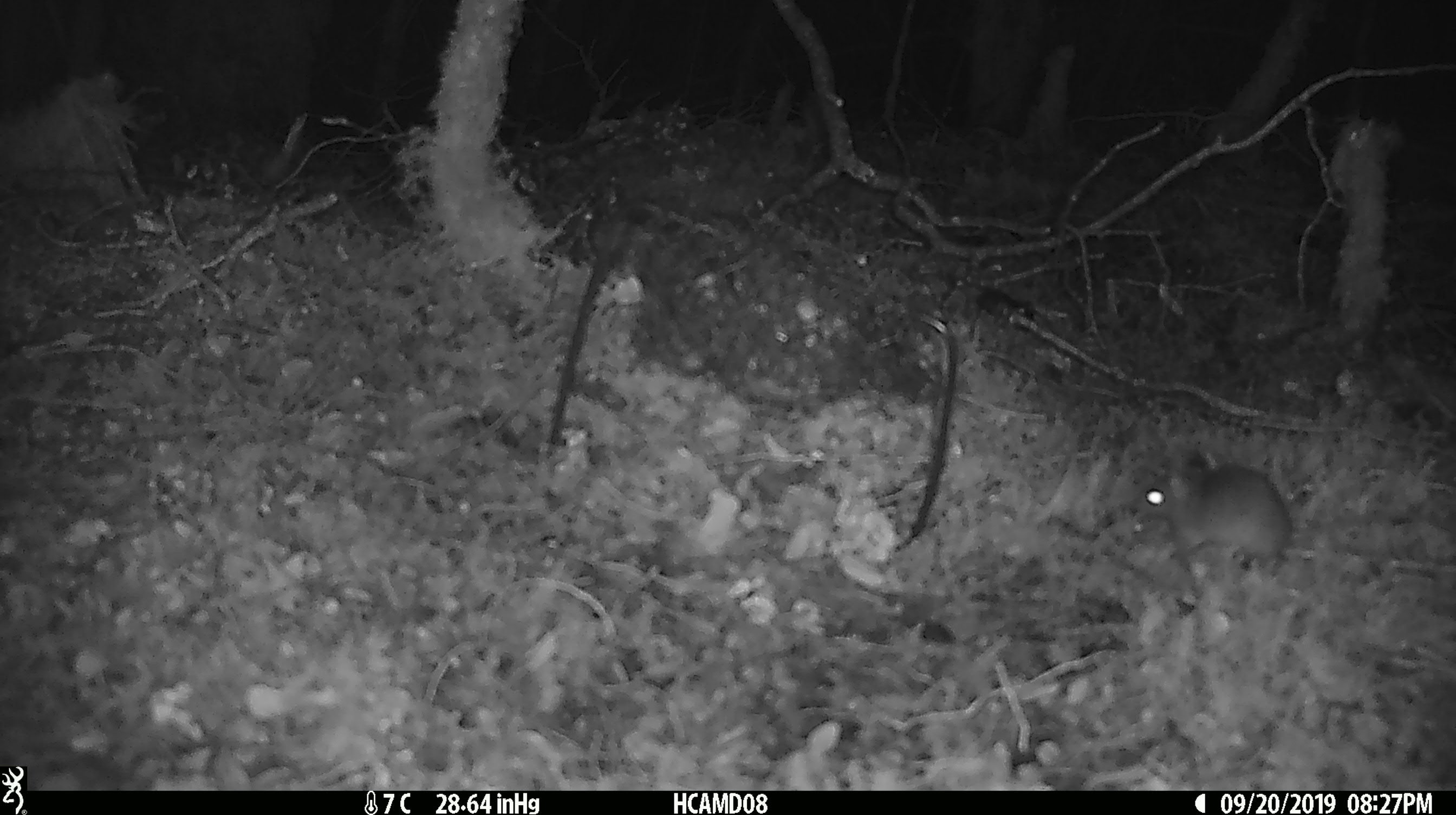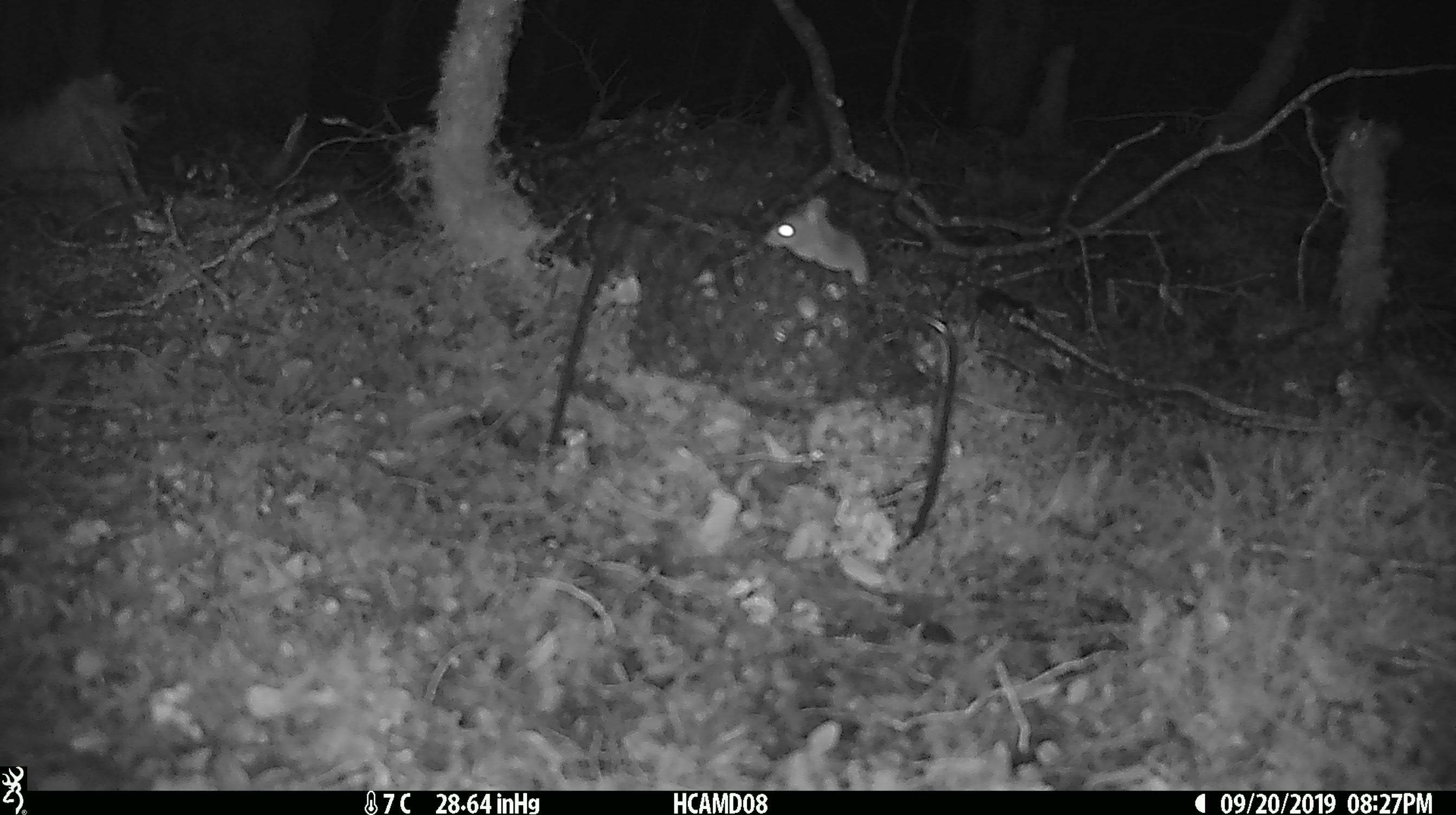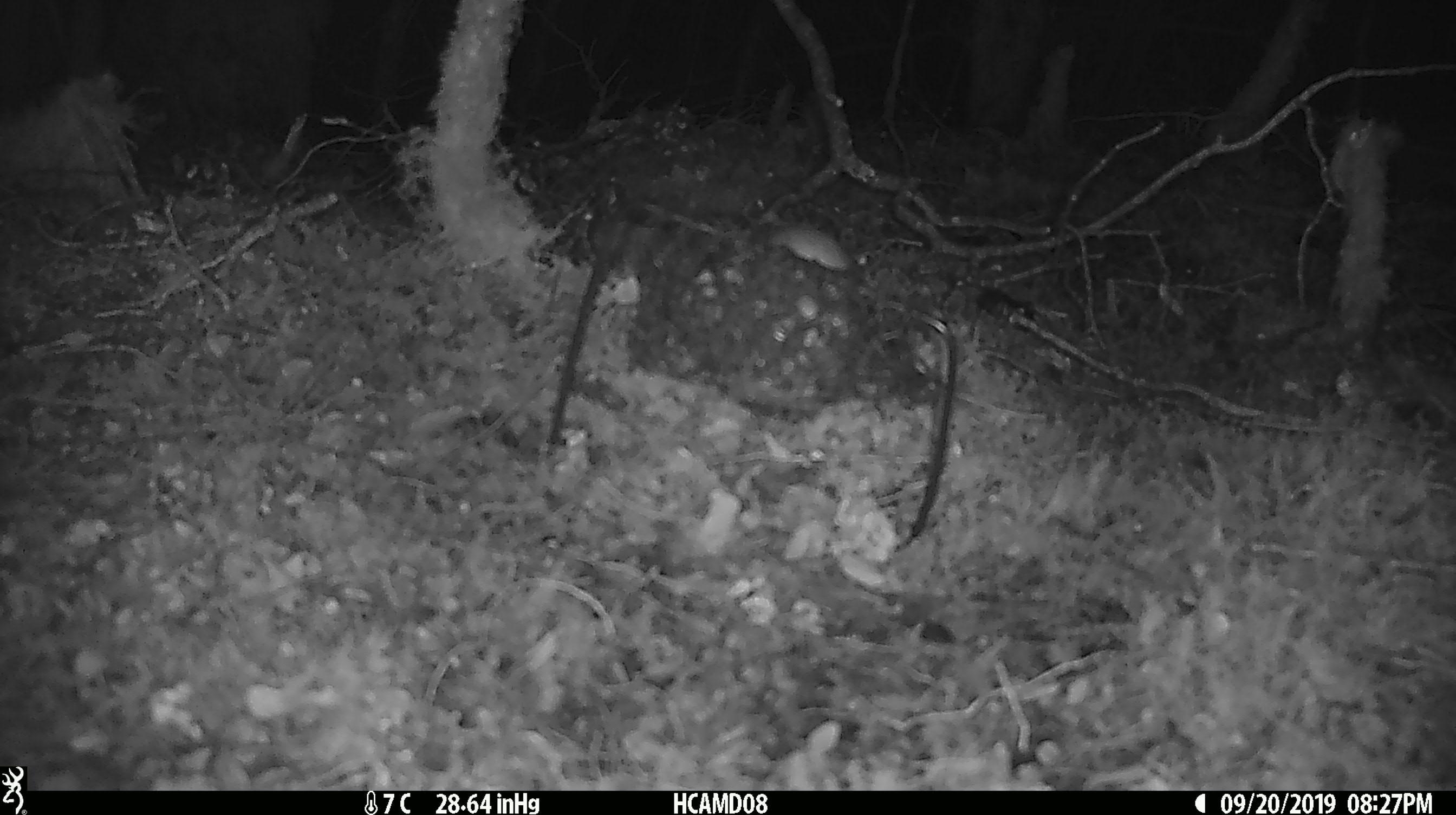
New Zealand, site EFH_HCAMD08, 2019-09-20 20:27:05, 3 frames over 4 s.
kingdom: Animalia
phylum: Chordata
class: Mammalia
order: Rodentia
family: Muridae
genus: Mus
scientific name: Mus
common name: mouse